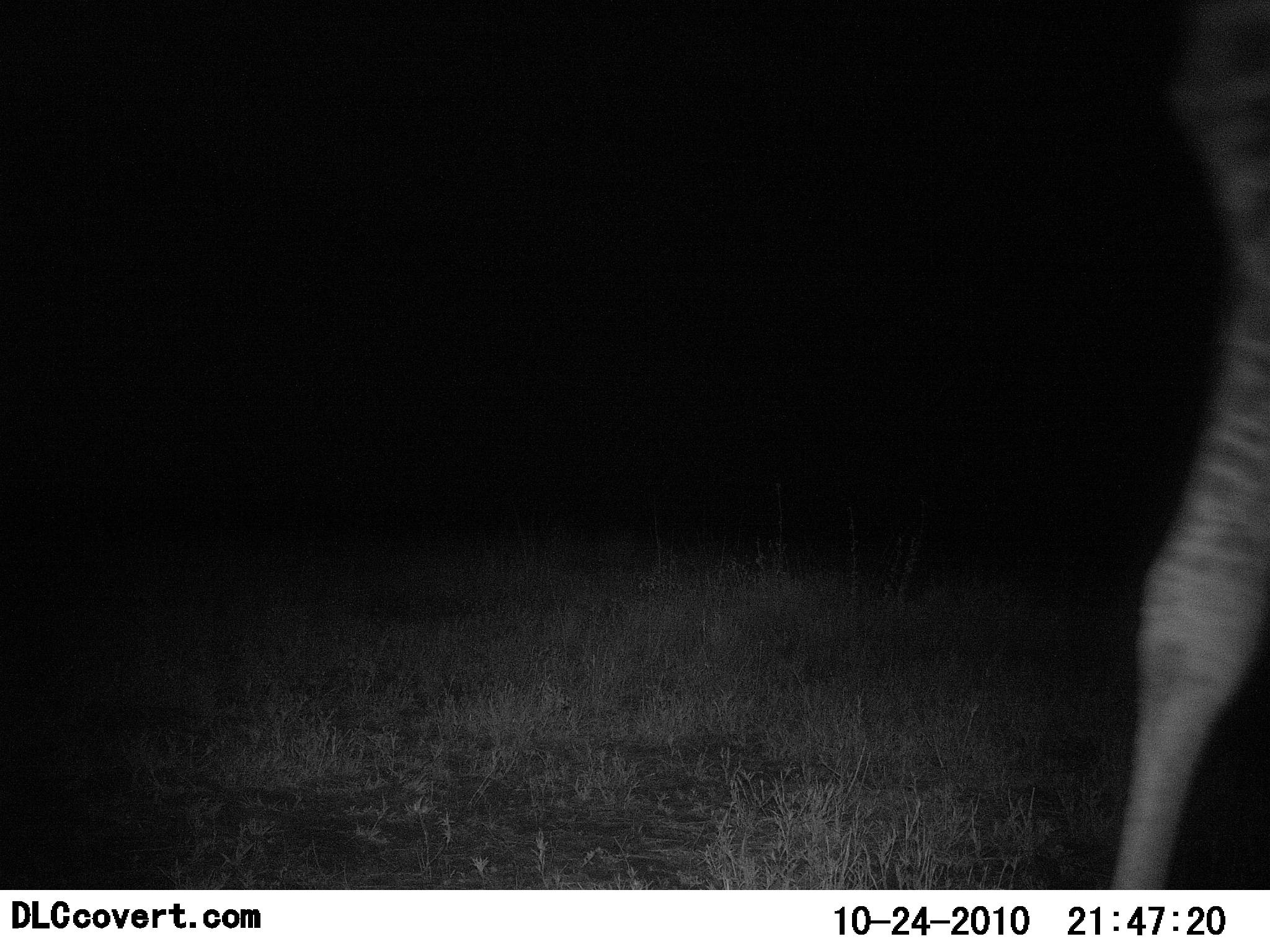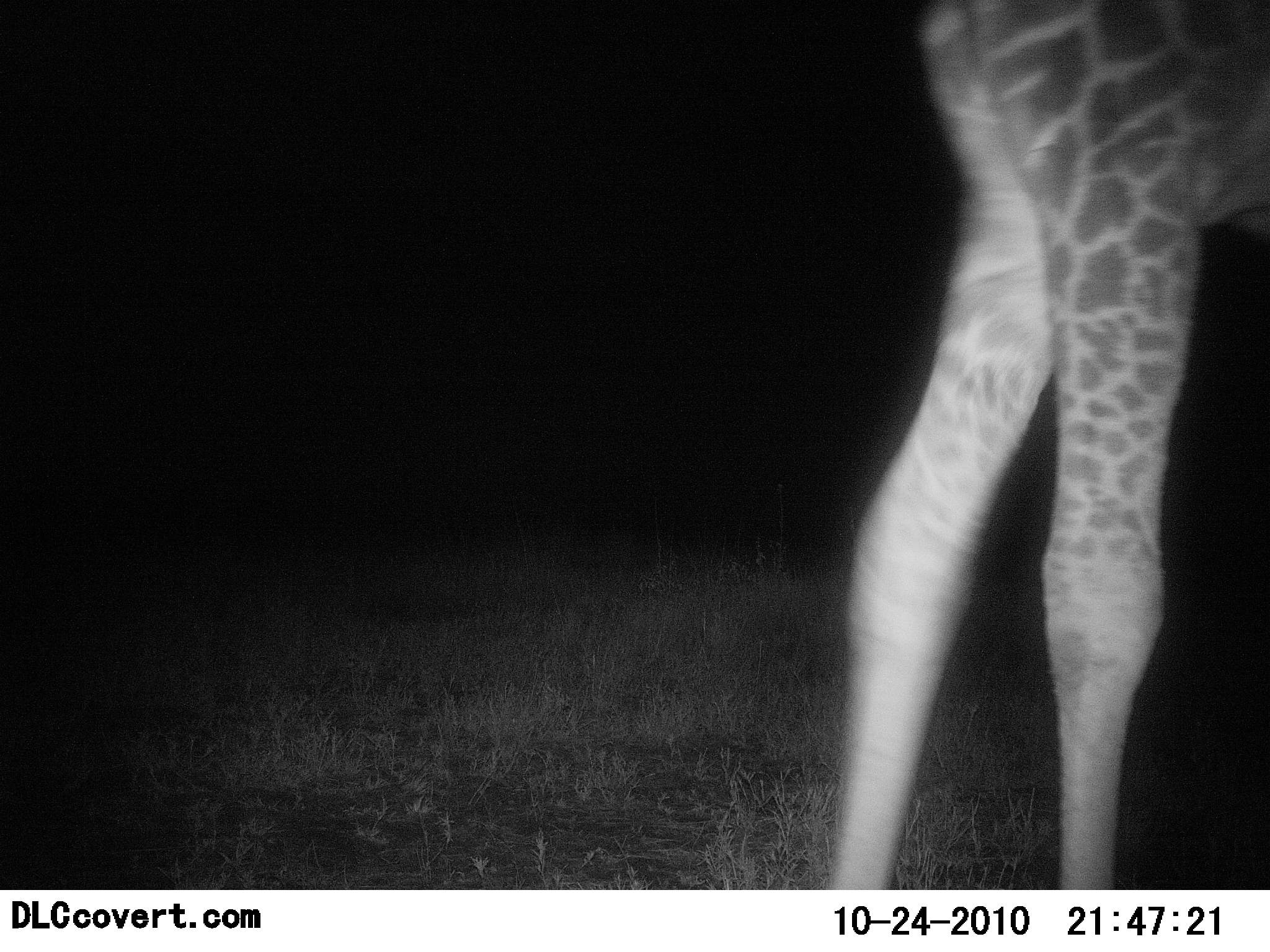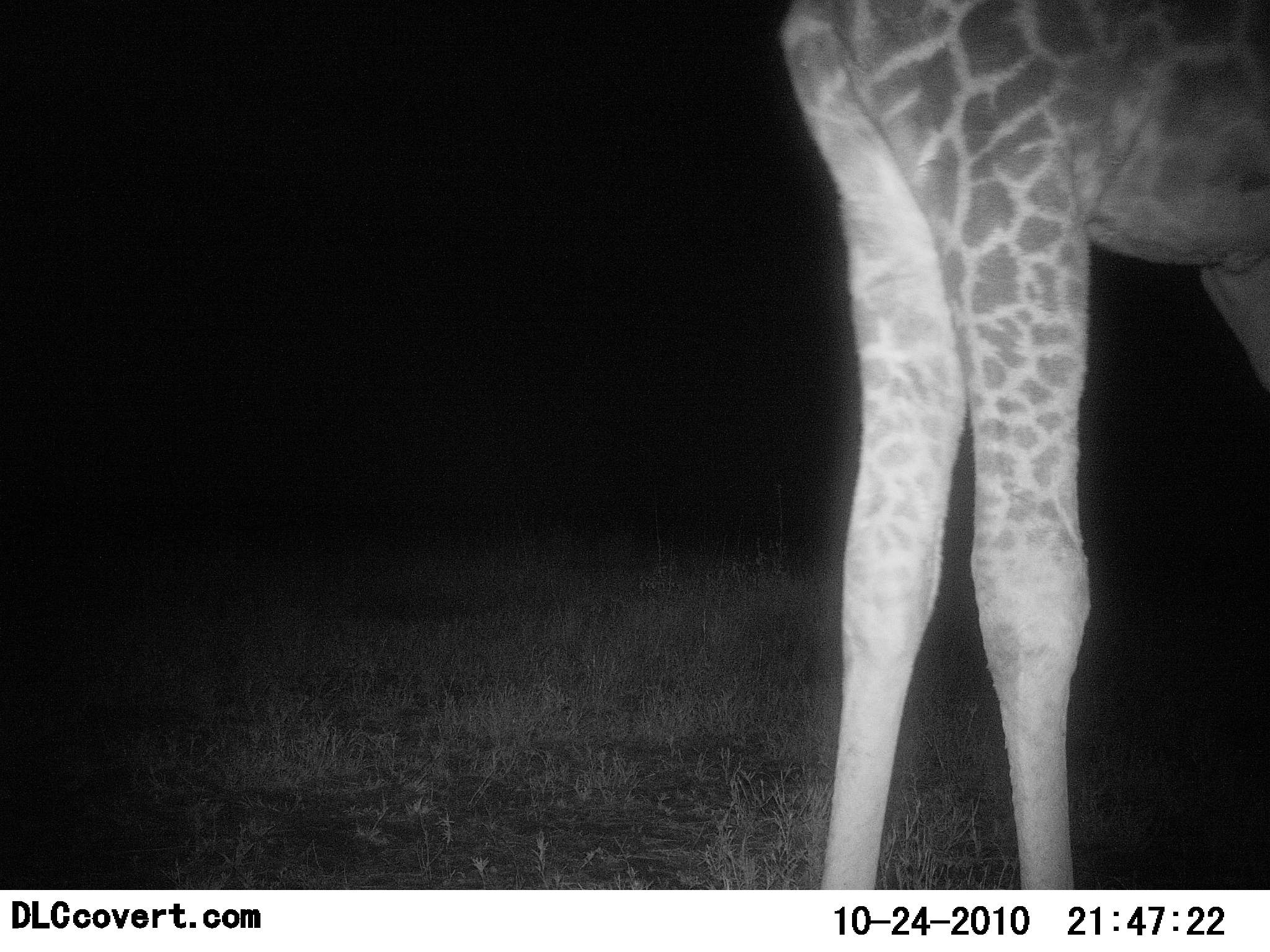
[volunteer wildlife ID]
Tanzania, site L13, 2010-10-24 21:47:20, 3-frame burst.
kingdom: Animalia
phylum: Chordata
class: Mammalia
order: Artiodactyla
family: Giraffidae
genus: Giraffa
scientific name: Giraffa camelopardalis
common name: giraffe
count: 1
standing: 18%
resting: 0%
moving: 82%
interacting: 0%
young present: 9%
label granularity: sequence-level